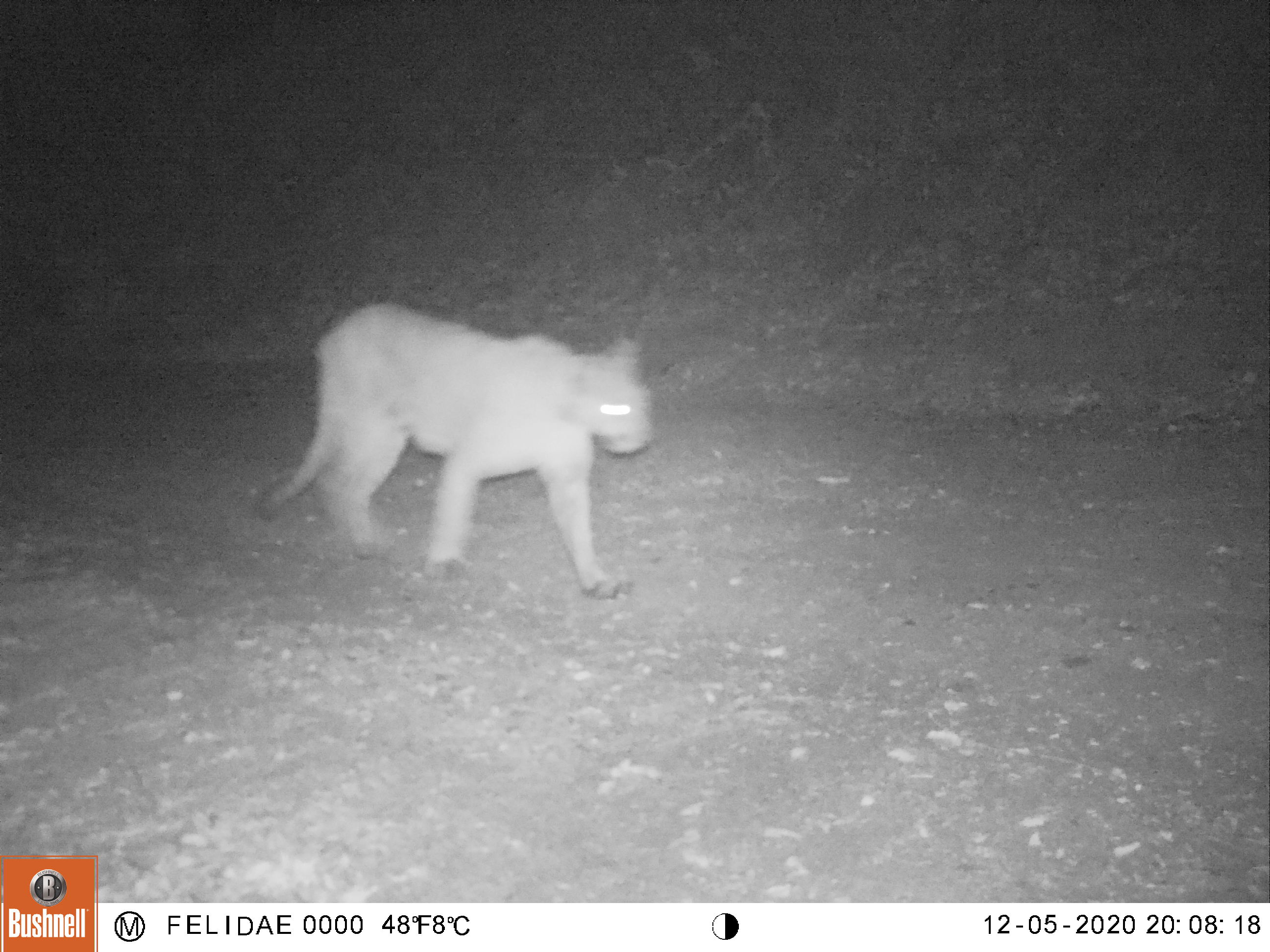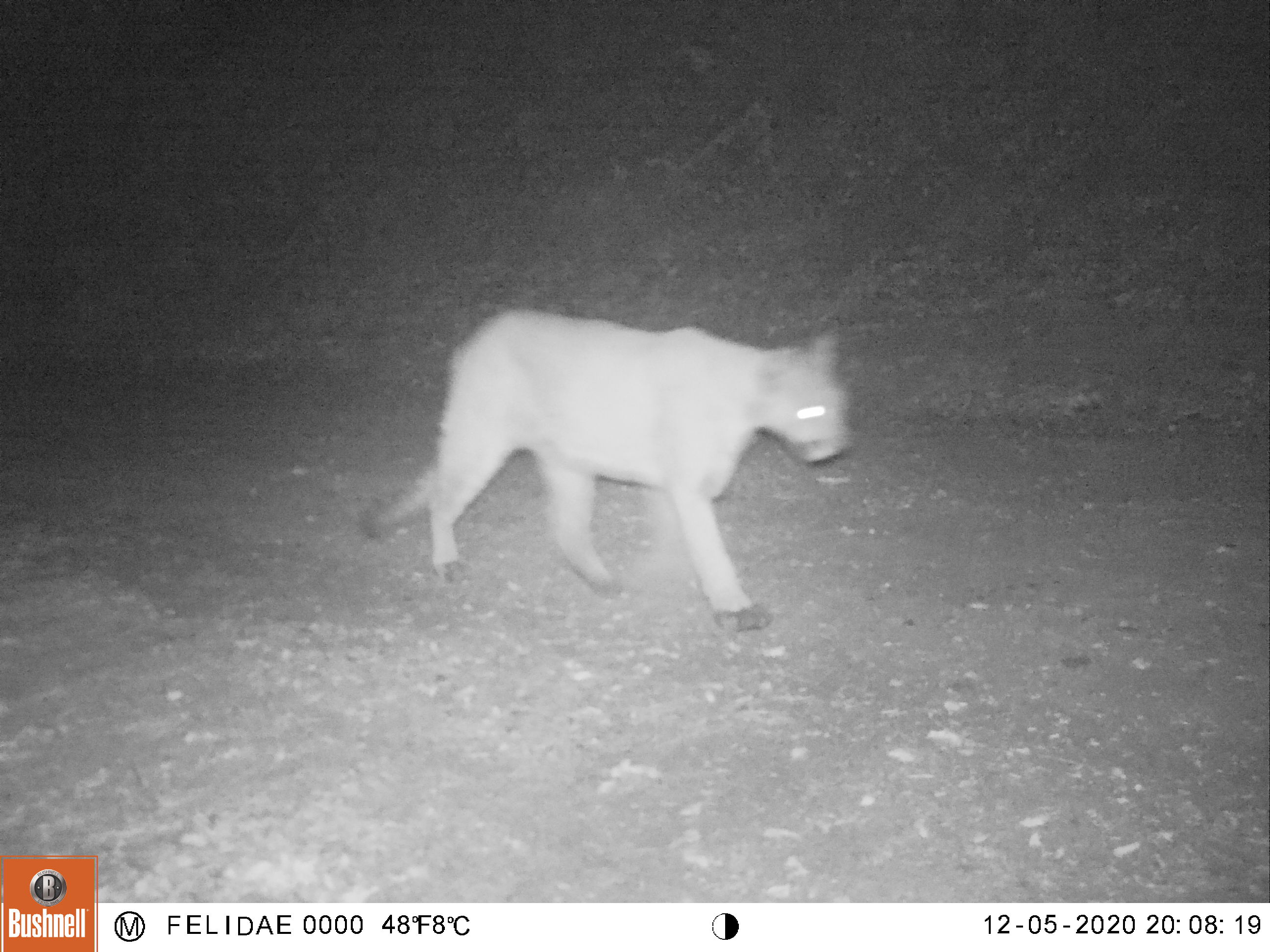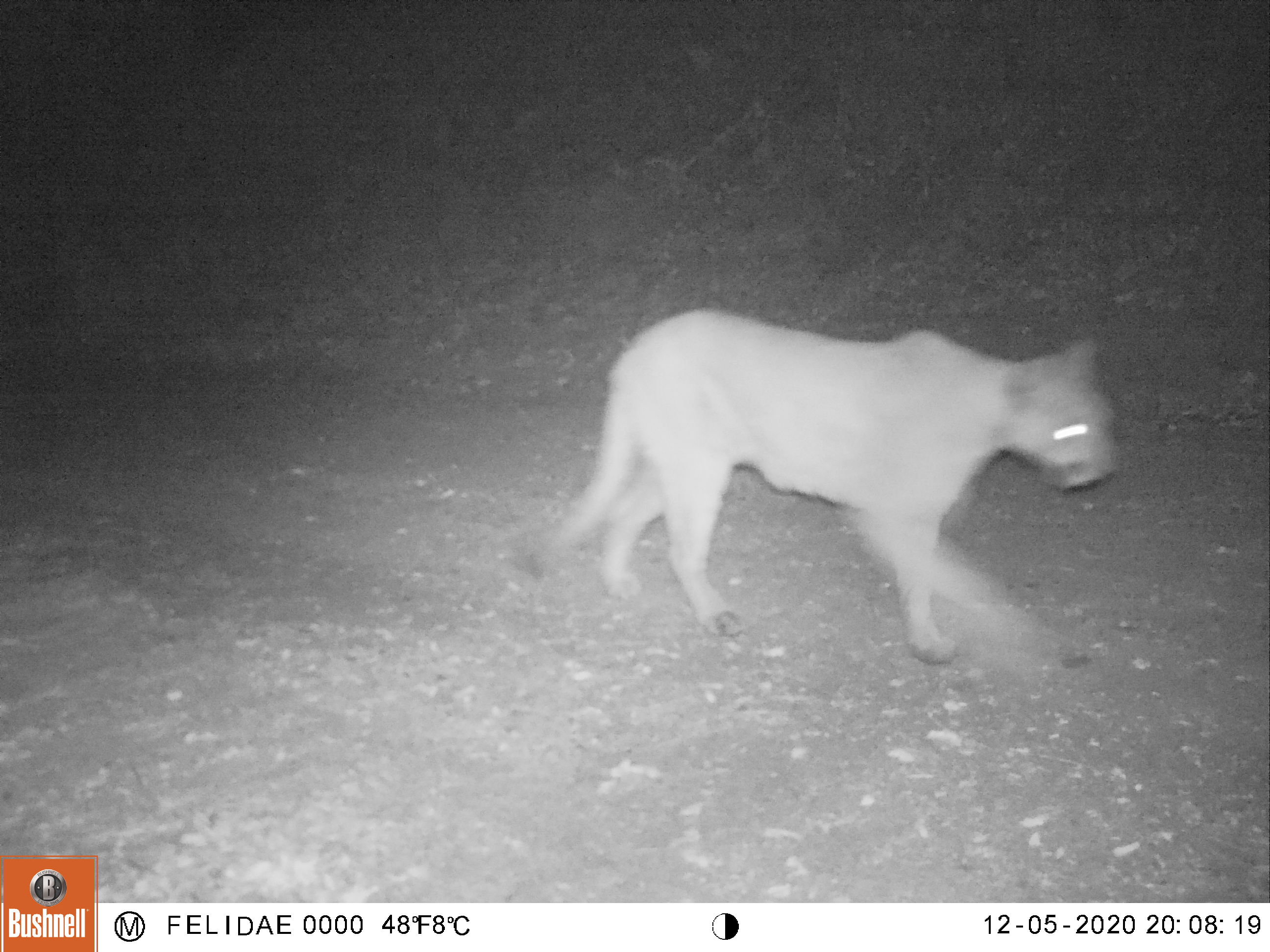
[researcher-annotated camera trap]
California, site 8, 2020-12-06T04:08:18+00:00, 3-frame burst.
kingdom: Animalia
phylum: Chordata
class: Mammalia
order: Carnivora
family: Felidae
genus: Puma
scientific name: Puma concolor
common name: puma